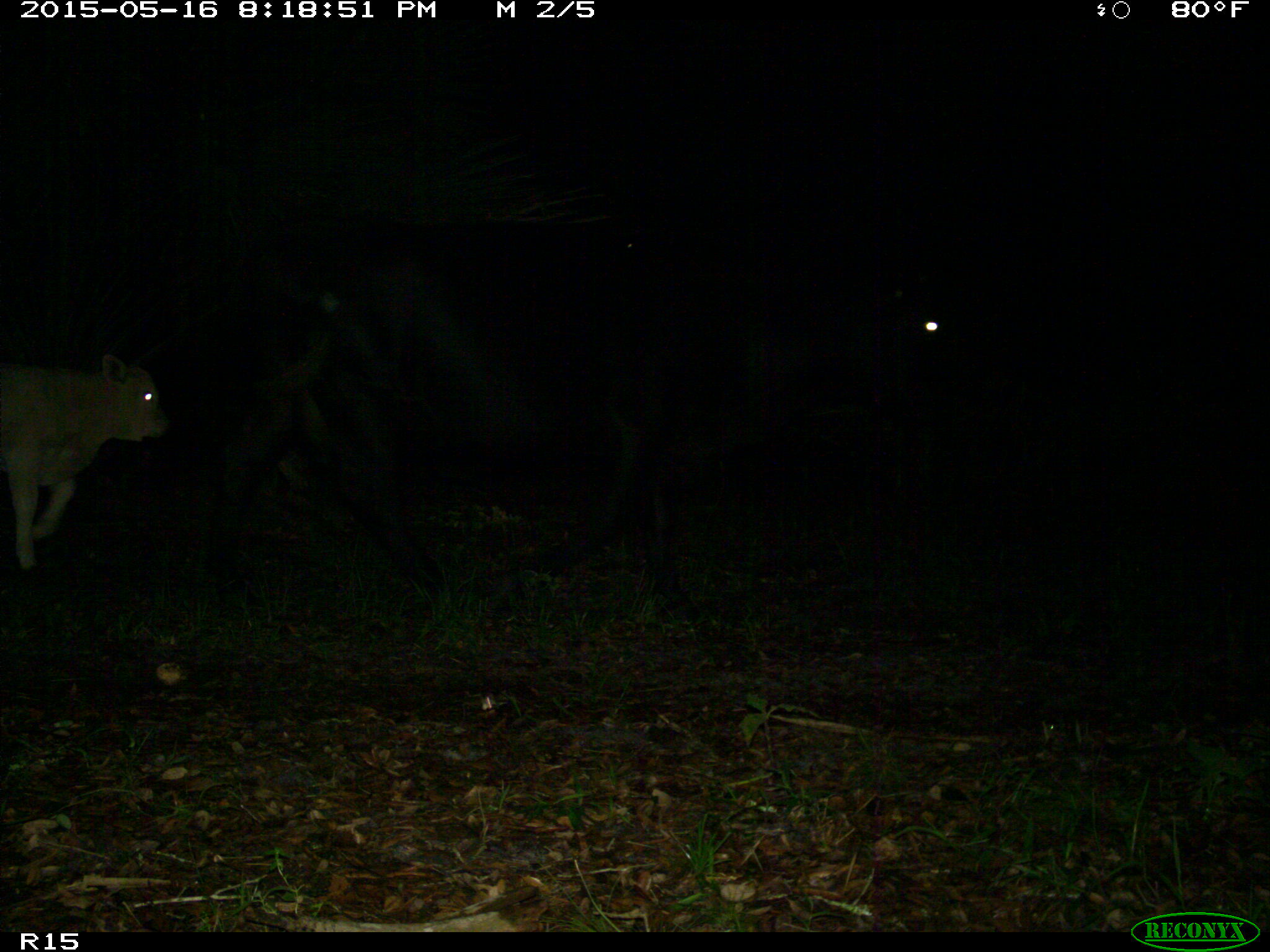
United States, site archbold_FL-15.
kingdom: Animalia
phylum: Chordata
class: Mammalia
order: Artiodactyla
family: Bovidae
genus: Bos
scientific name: Bos taurus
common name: domestic cow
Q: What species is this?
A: Bos taurus (domestic cow).